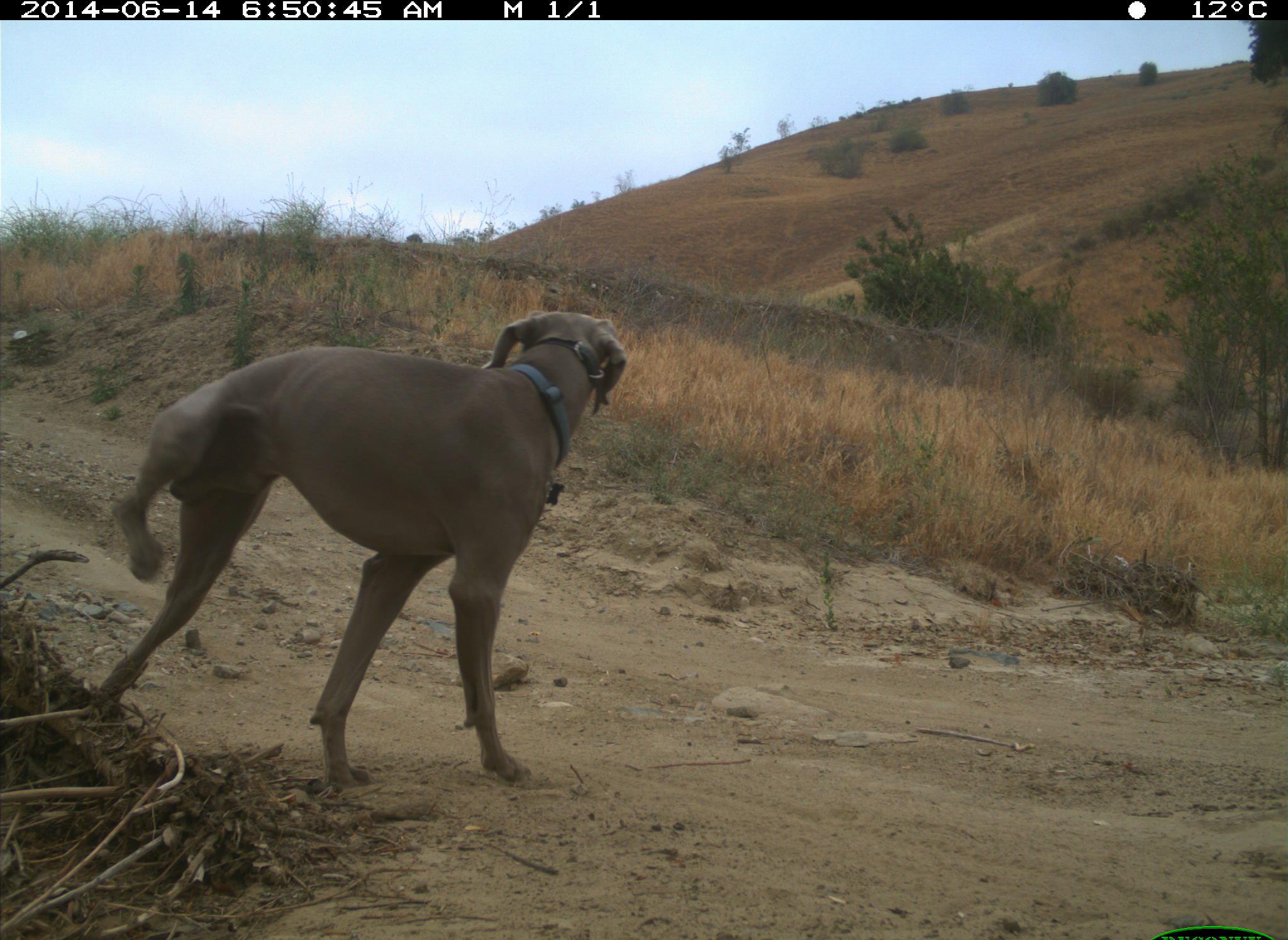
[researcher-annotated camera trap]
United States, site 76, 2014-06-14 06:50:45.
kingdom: Animalia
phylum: Chordata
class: Mammalia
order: Carnivora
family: Canidae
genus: Canis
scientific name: Canis familiaris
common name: domestic dog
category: dog